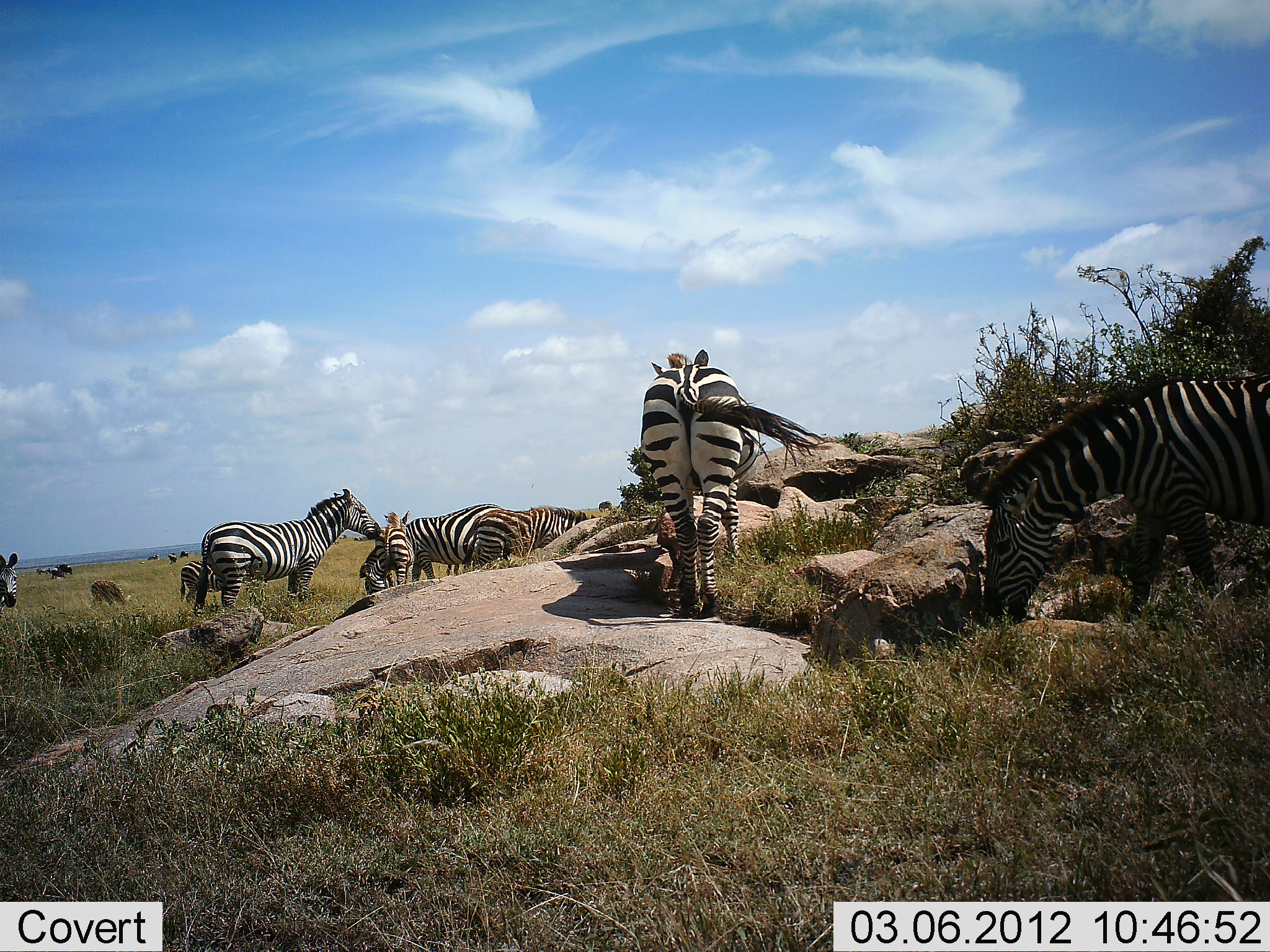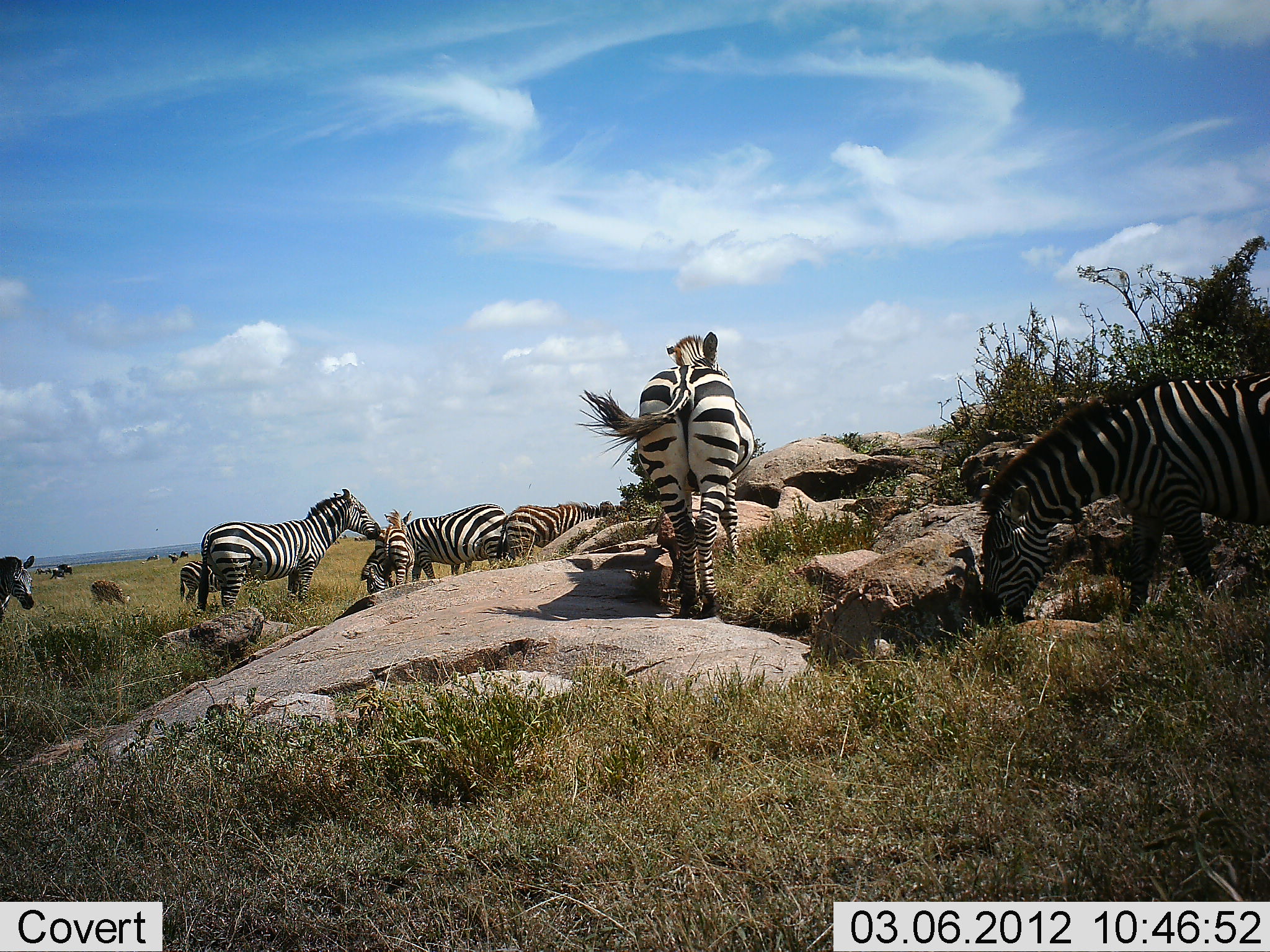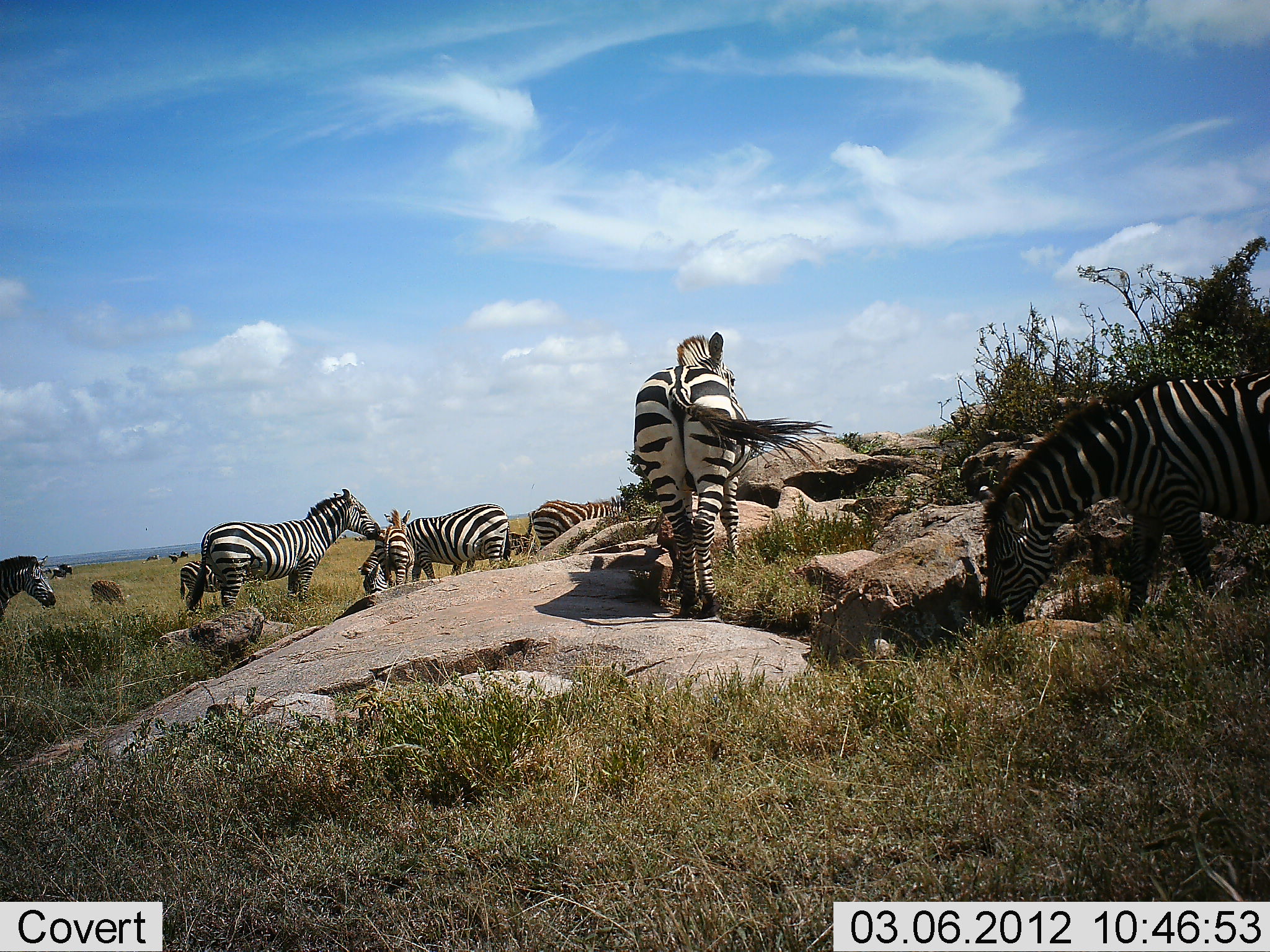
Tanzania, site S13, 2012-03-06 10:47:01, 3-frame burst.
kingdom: Animalia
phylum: Chordata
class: Mammalia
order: Perissodactyla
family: Equidae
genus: Equus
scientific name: Equus quagga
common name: plains zebra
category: zebra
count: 8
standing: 85%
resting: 10%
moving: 35%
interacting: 10%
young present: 40%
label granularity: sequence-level